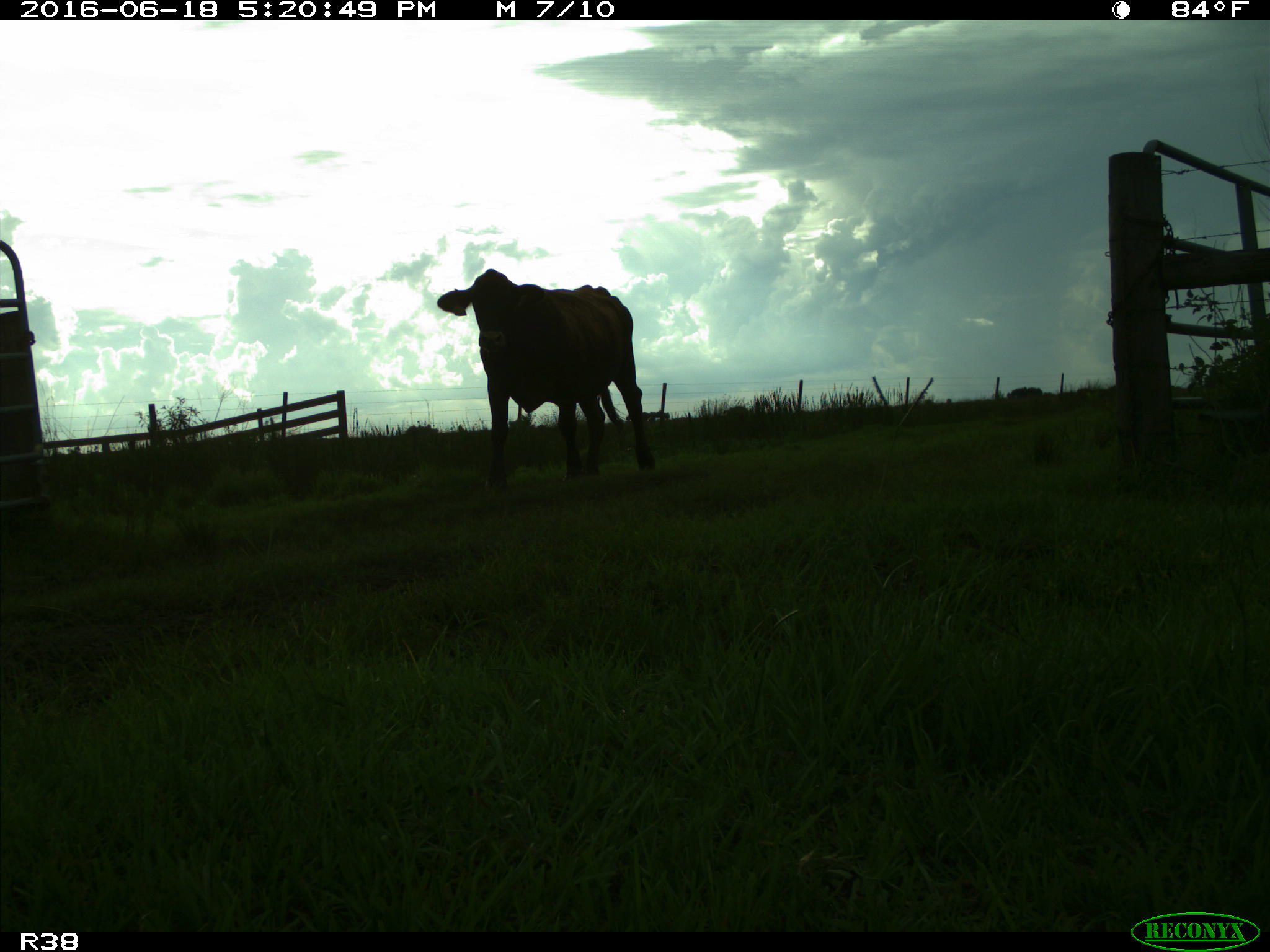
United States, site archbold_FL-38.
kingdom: Animalia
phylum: Chordata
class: Mammalia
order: Artiodactyla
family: Bovidae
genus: Bos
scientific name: Bos taurus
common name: domestic cow